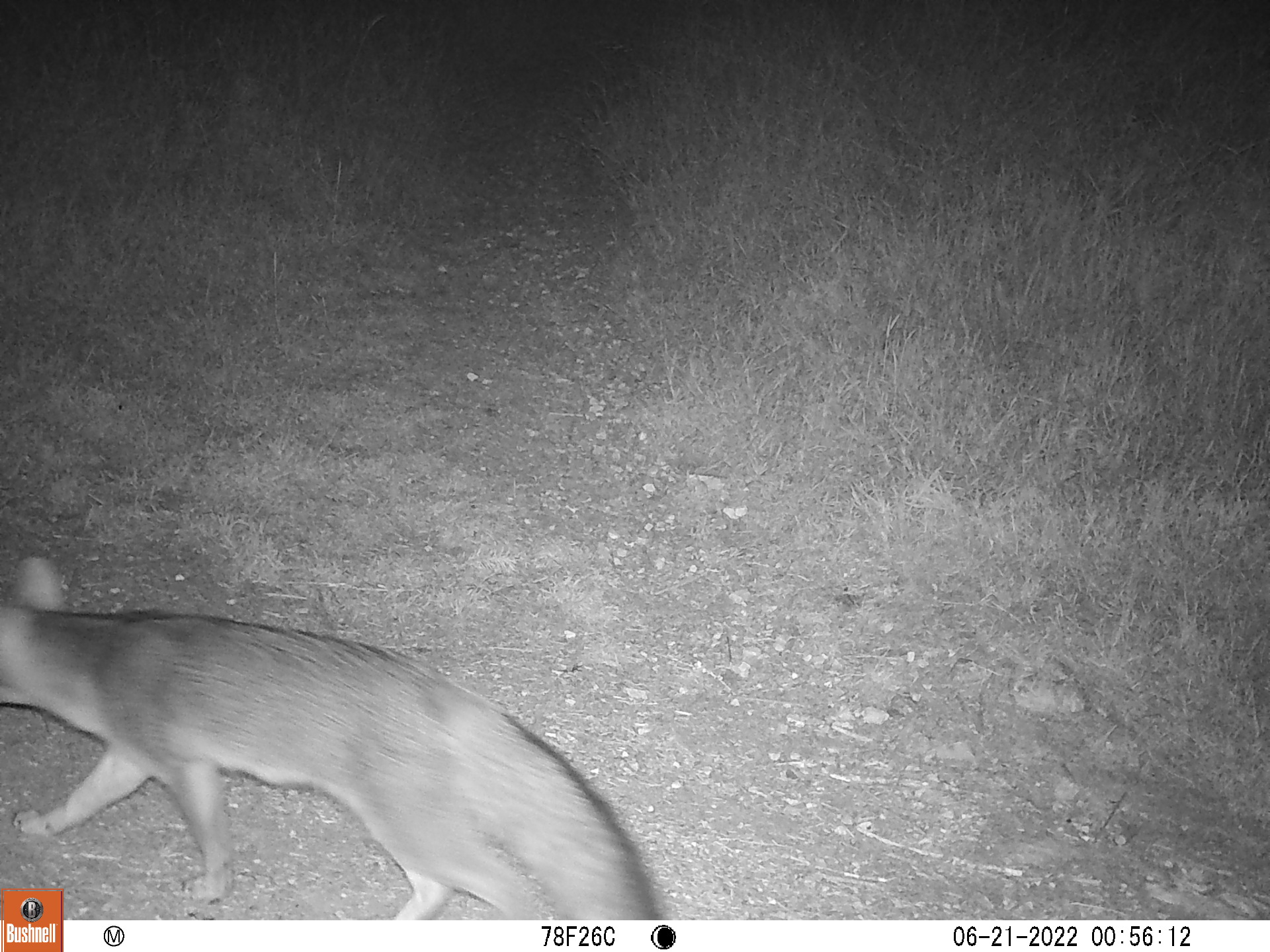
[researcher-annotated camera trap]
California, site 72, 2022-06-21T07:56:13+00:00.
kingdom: Animalia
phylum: Chordata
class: Mammalia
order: Carnivora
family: Canidae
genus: Urocyon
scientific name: Urocyon cinereoargenteus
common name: gray fox